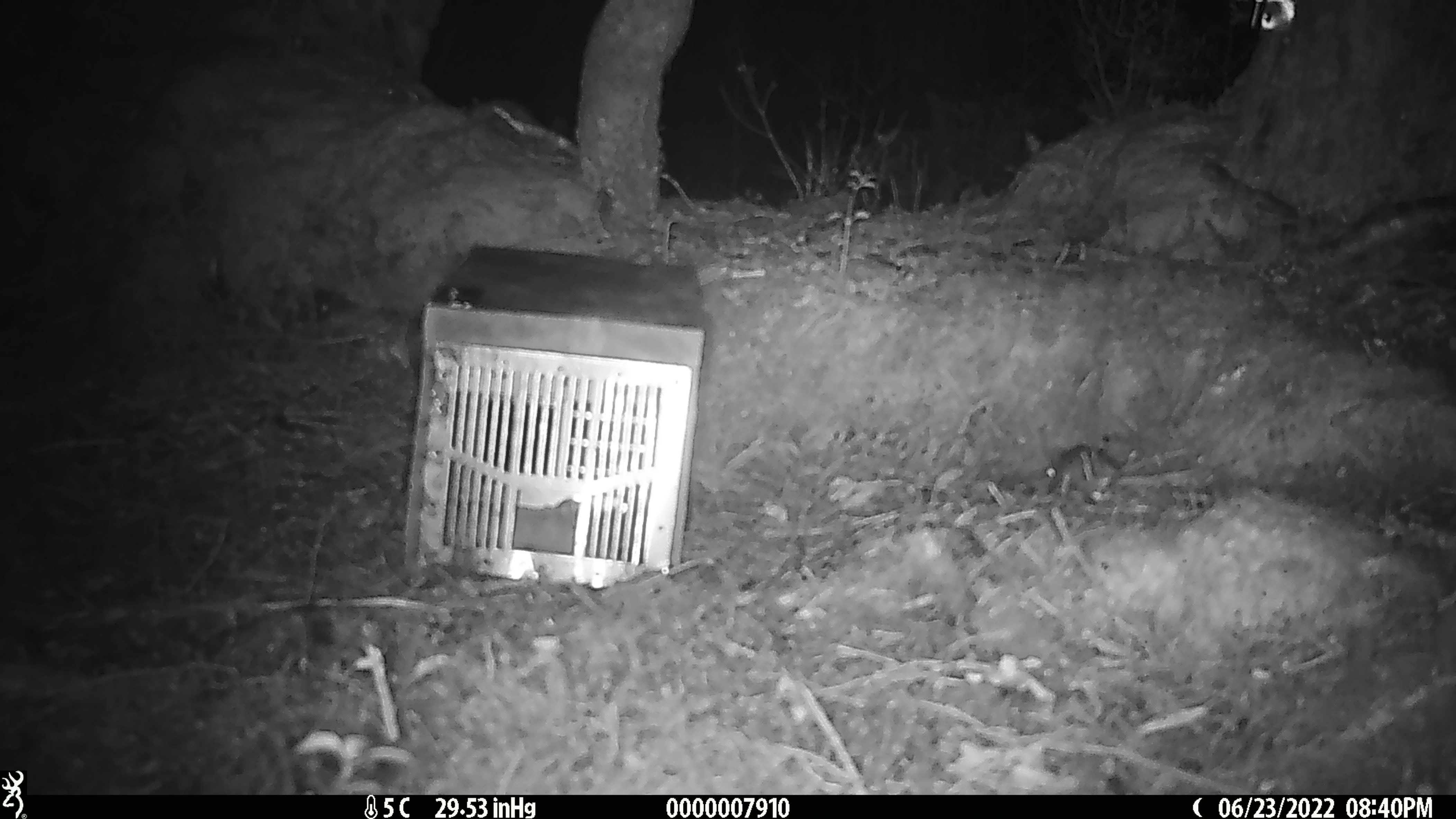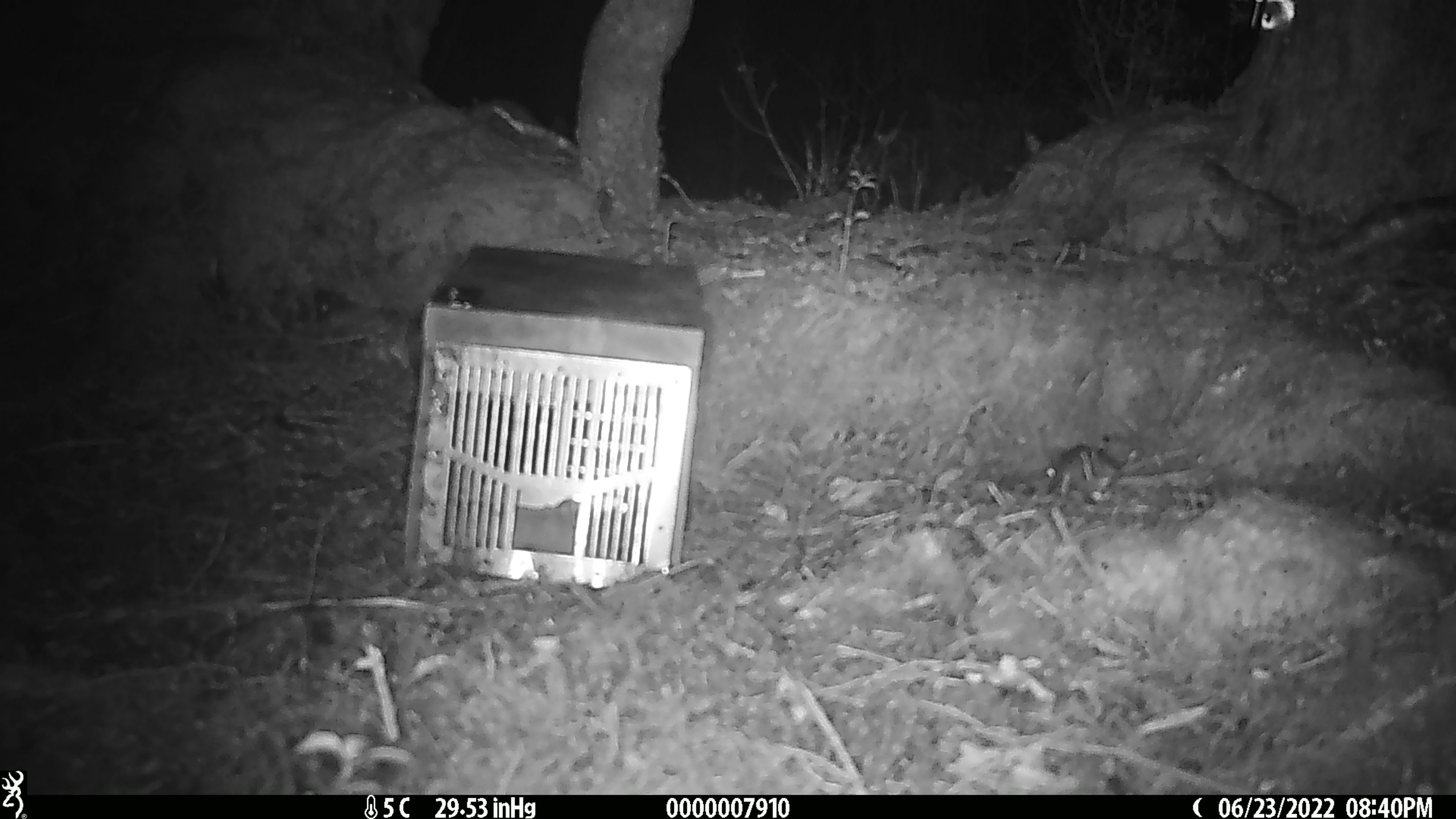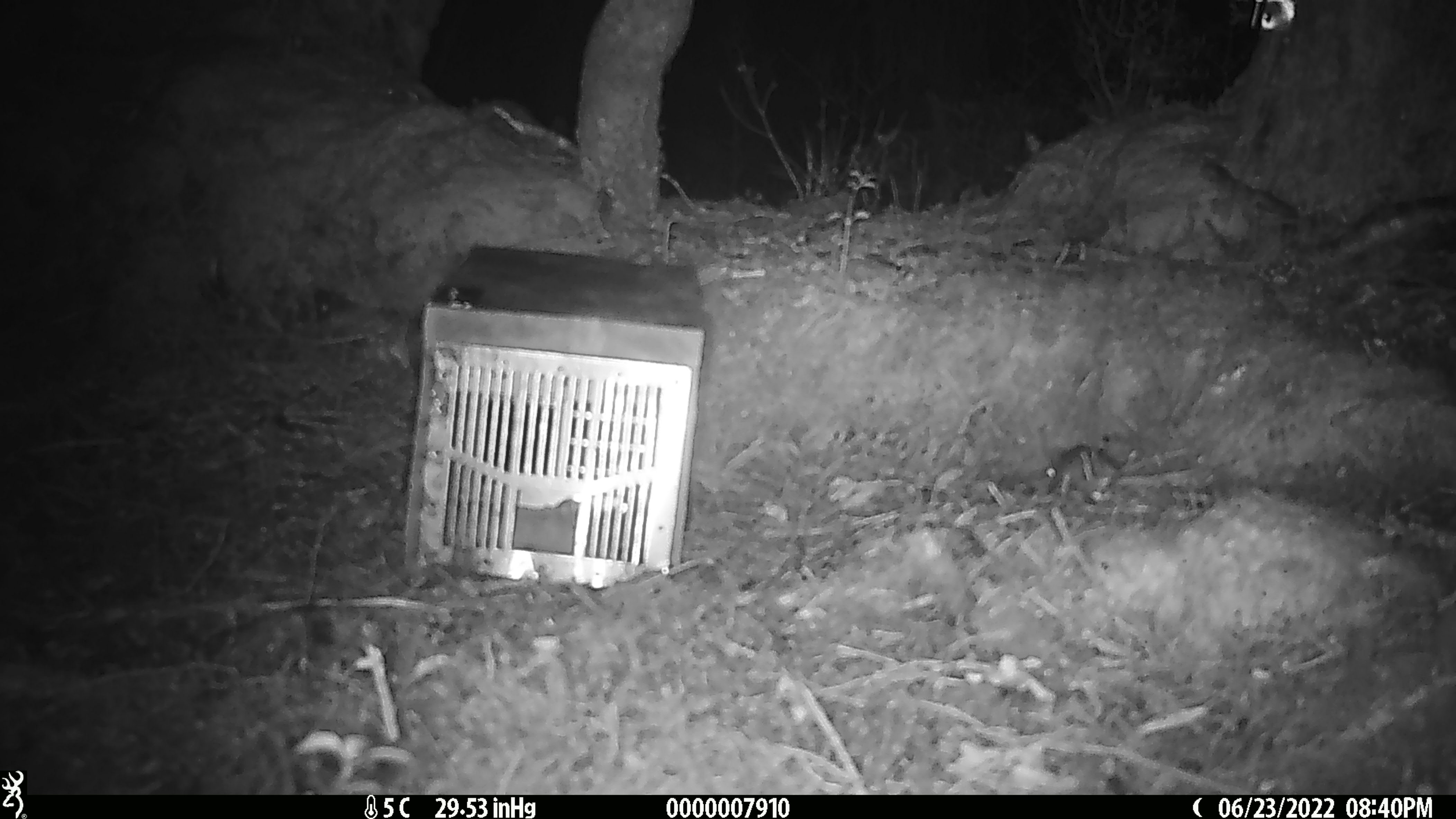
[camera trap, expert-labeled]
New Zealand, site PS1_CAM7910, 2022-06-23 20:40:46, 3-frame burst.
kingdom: Animalia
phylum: Chordata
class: Mammalia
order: Rodentia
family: Muridae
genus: Mus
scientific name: Mus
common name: mouse